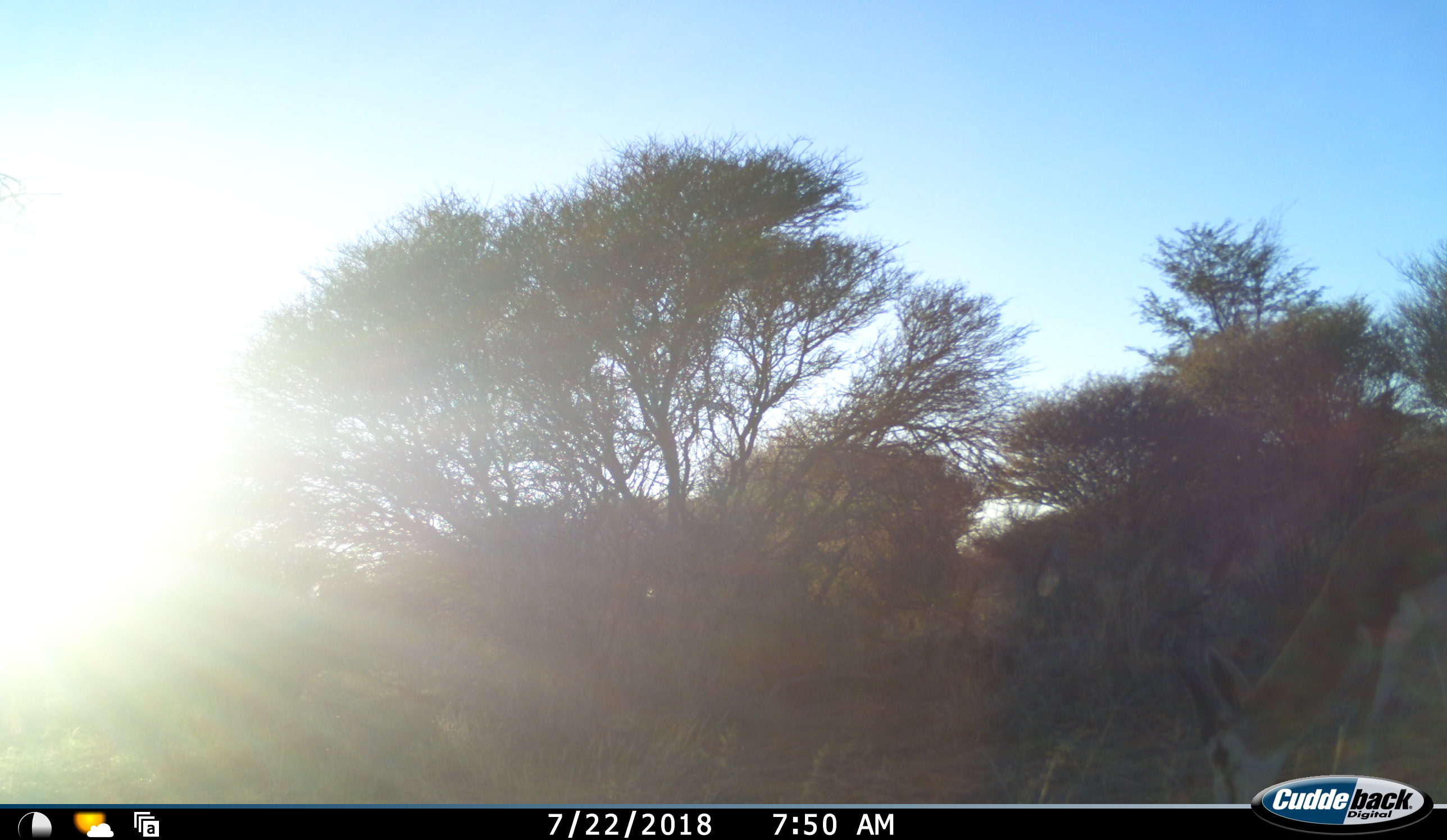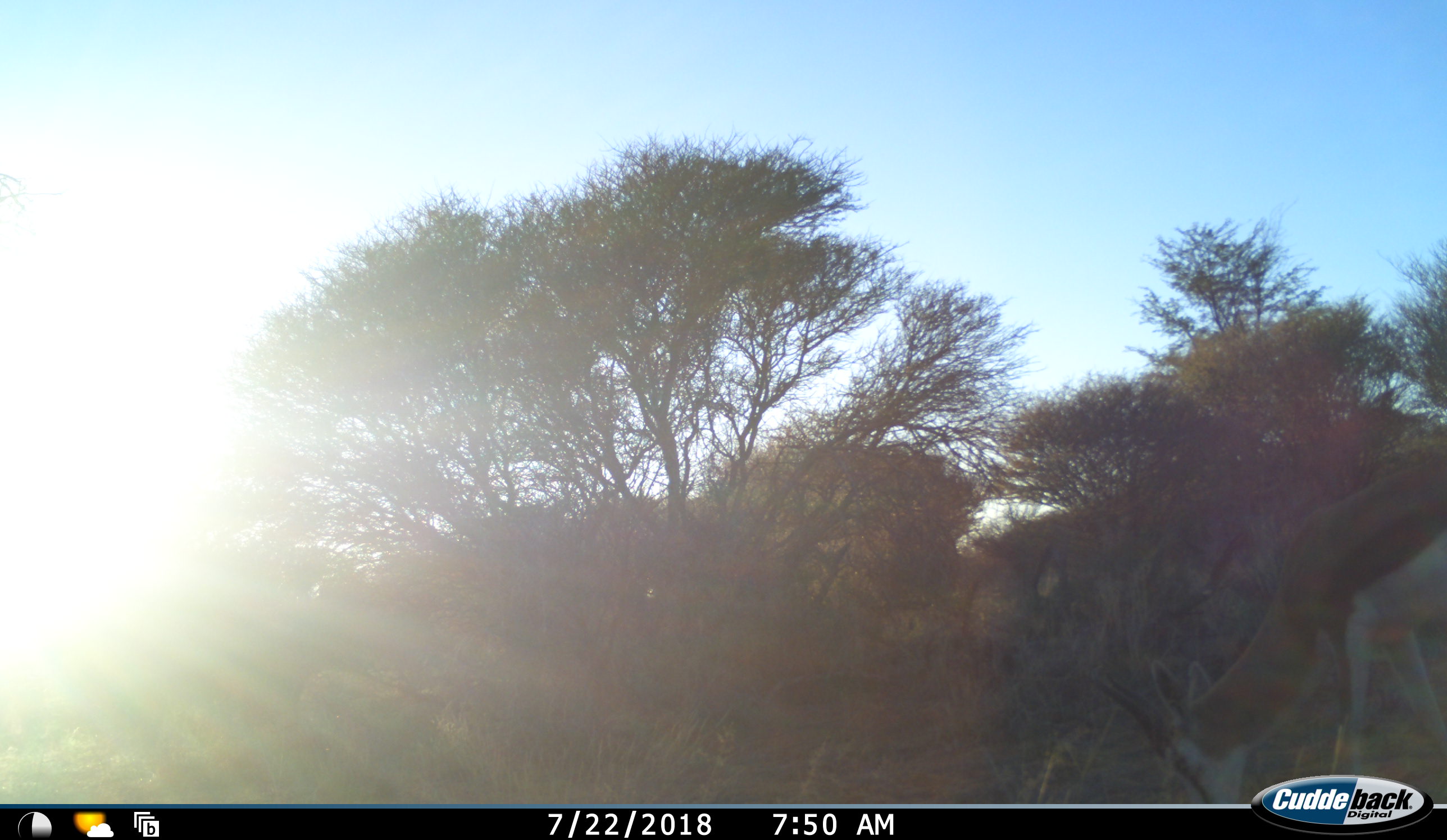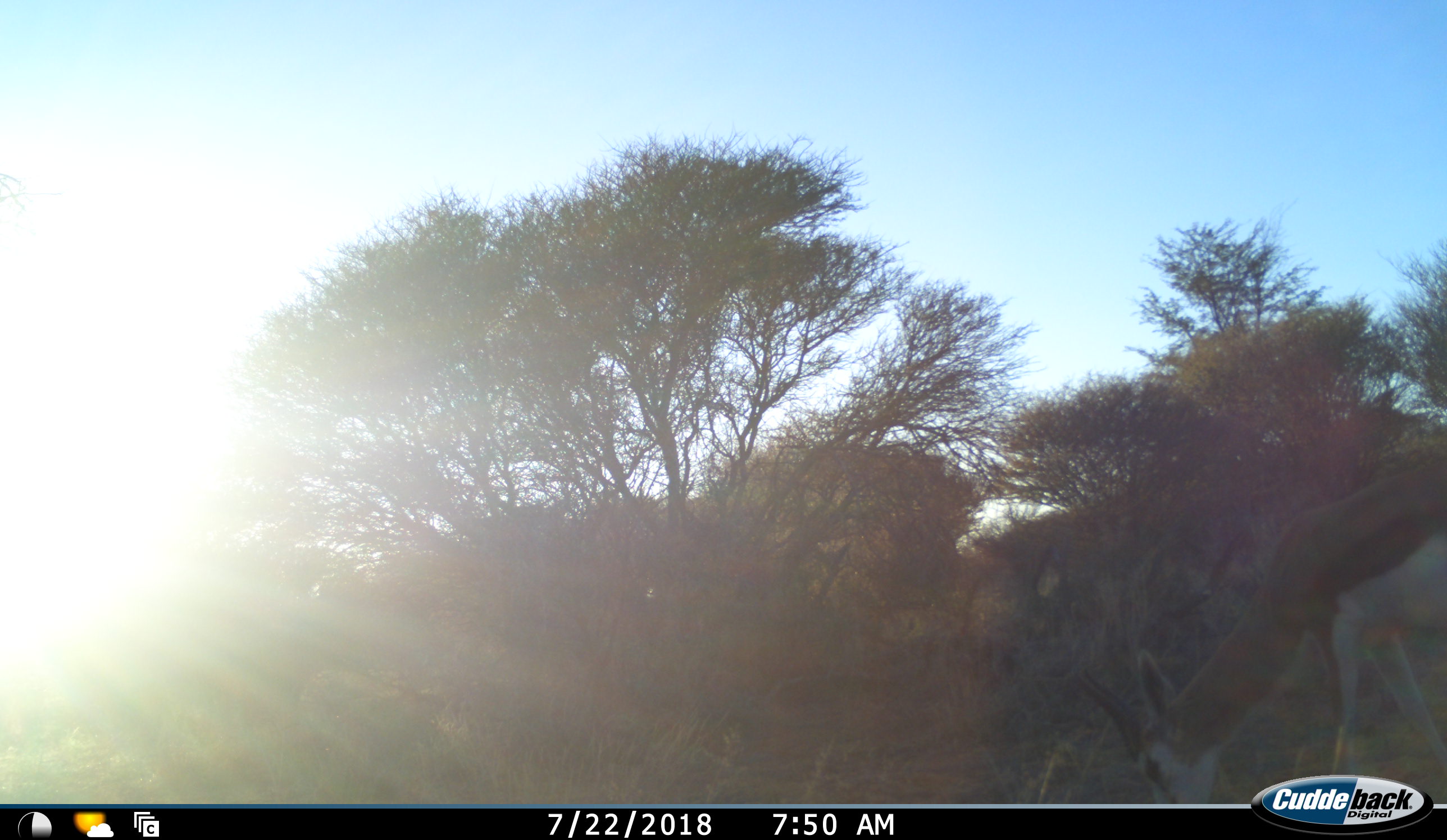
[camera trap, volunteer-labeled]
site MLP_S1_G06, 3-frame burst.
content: unidentified animal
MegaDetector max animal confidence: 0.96